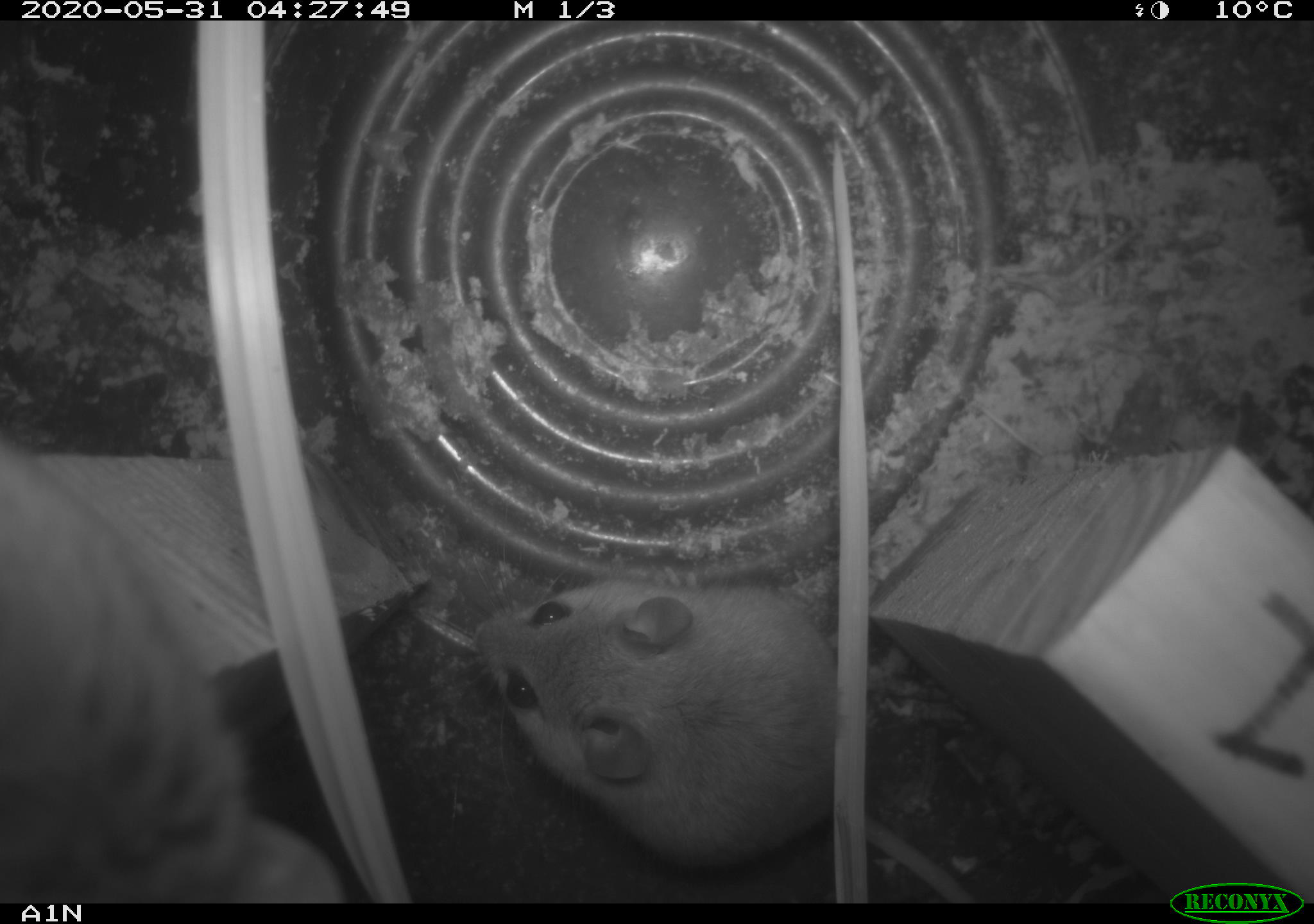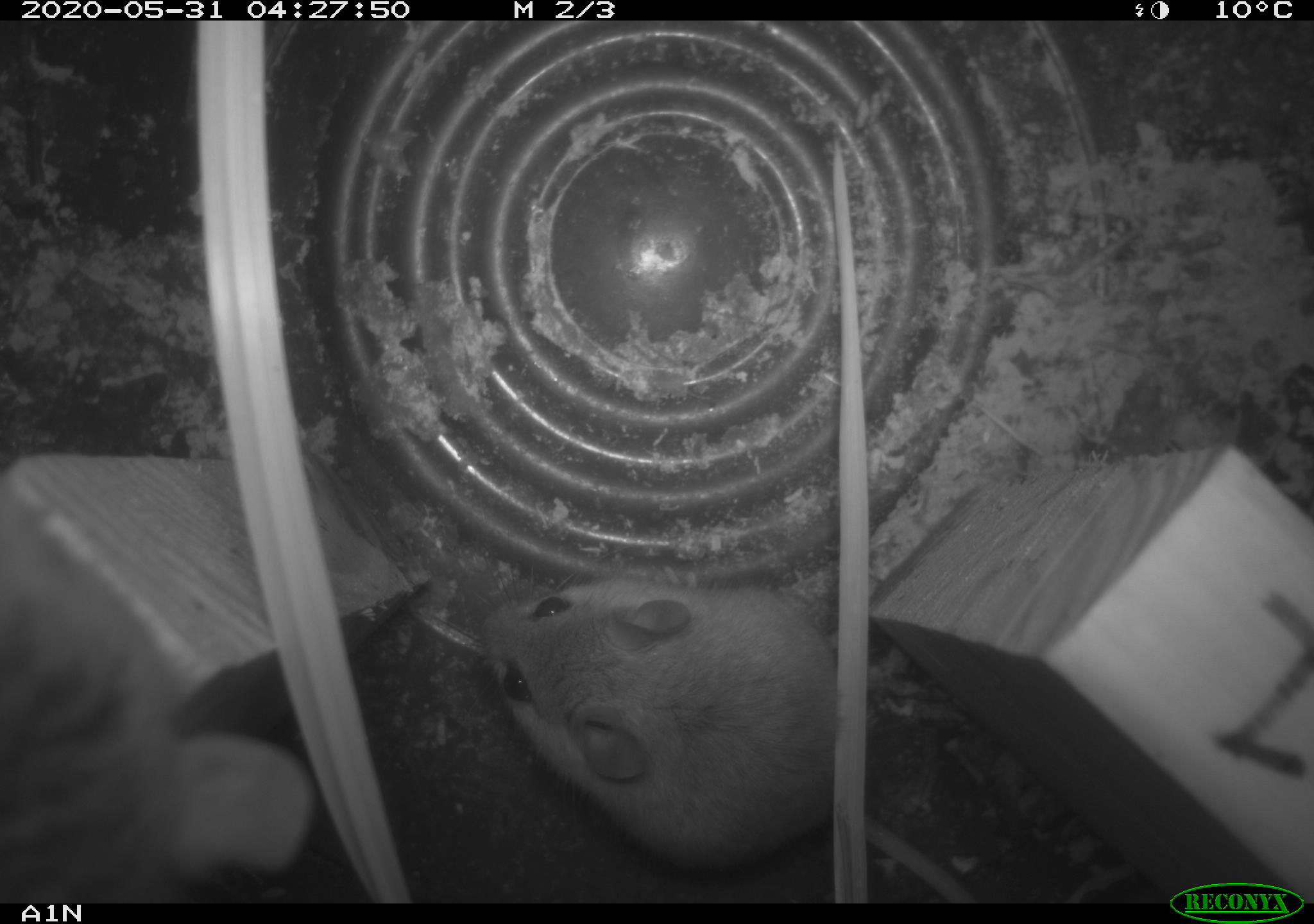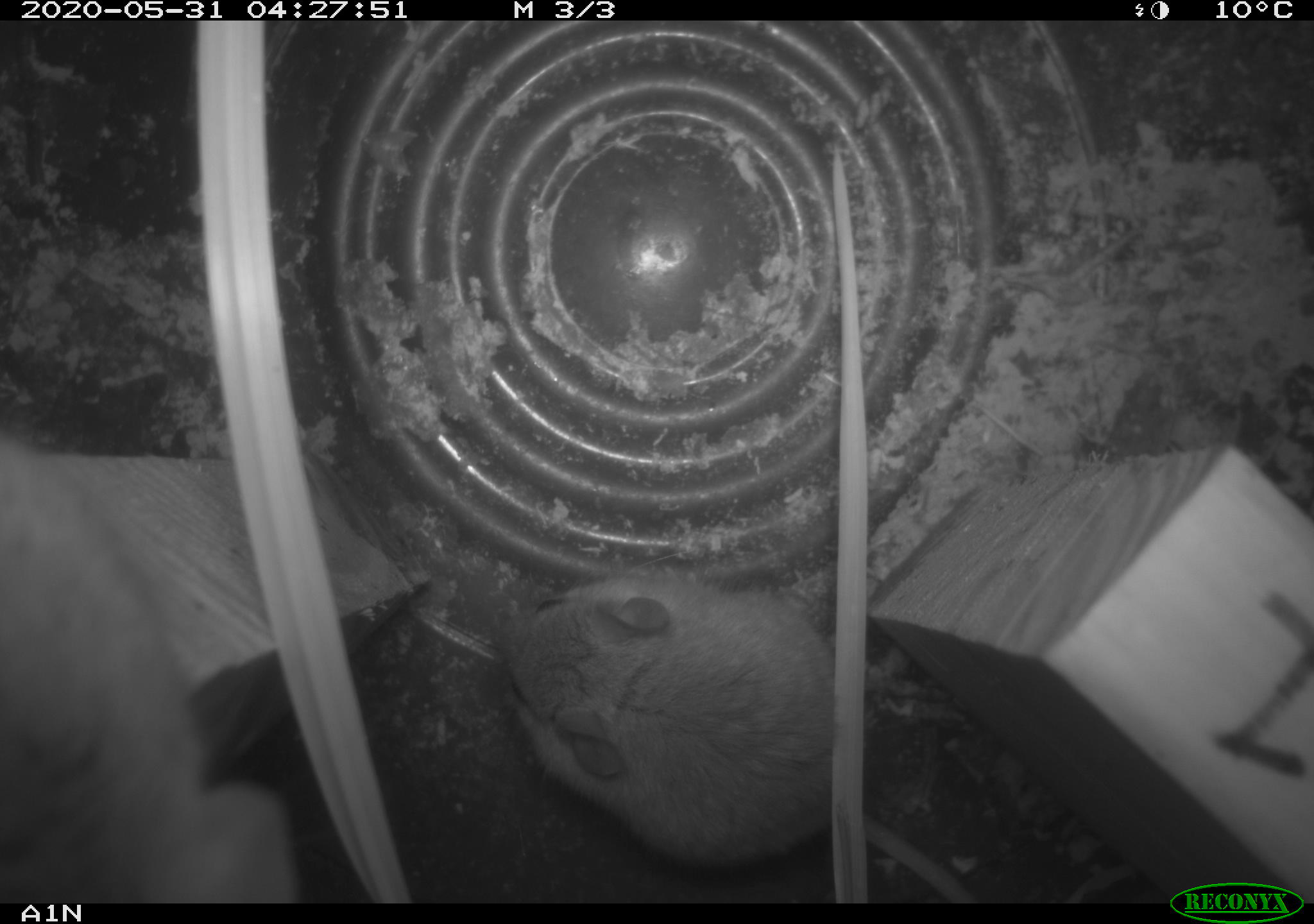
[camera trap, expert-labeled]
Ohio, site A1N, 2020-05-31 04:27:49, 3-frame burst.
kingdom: Animalia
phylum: Chordata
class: Mammalia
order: Rodentia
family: Cricetidae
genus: Peromyscus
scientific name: Peromyscus leucopus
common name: white-footed mouse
White-footed mouse (Peromyscus leucopus).